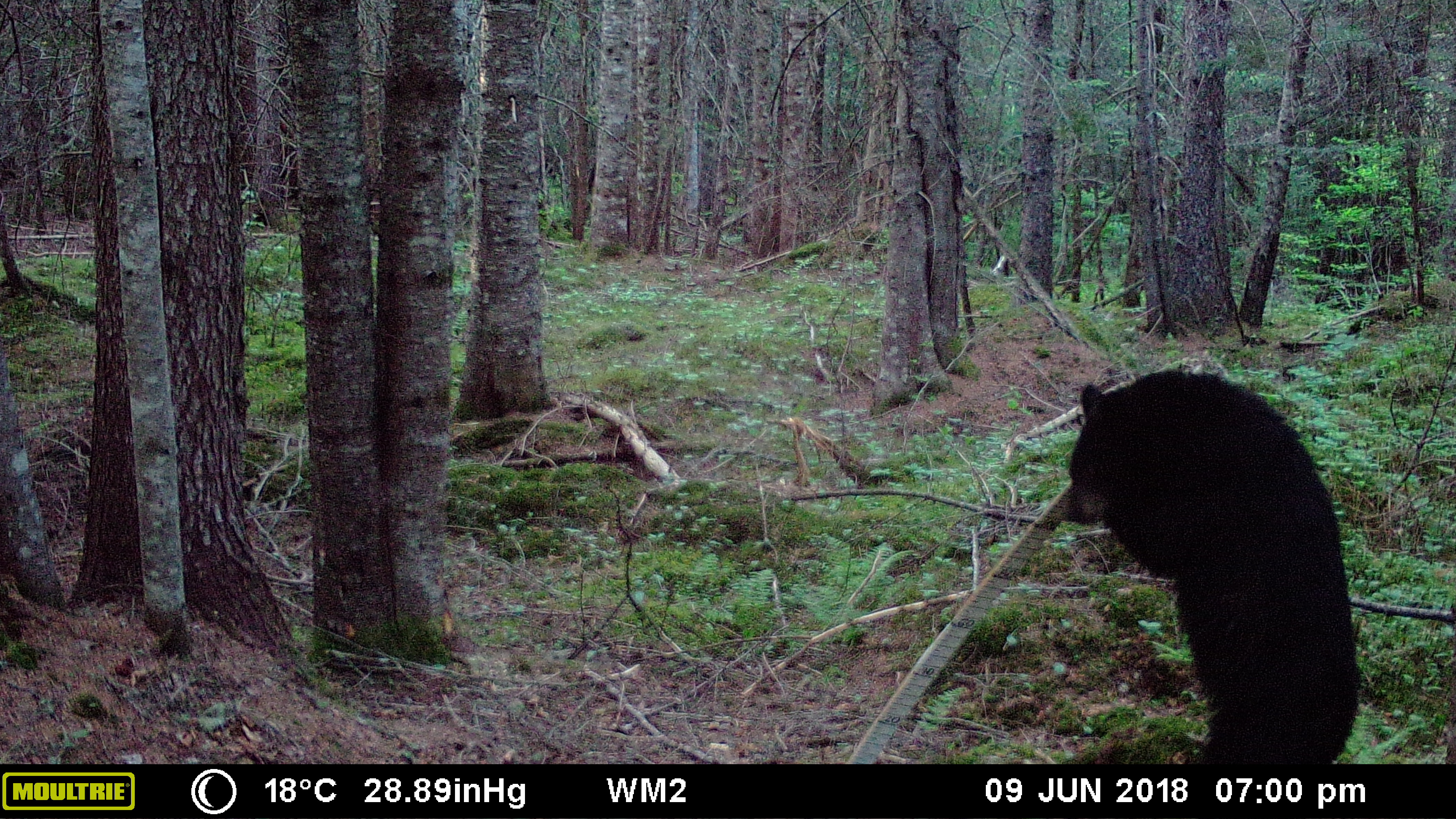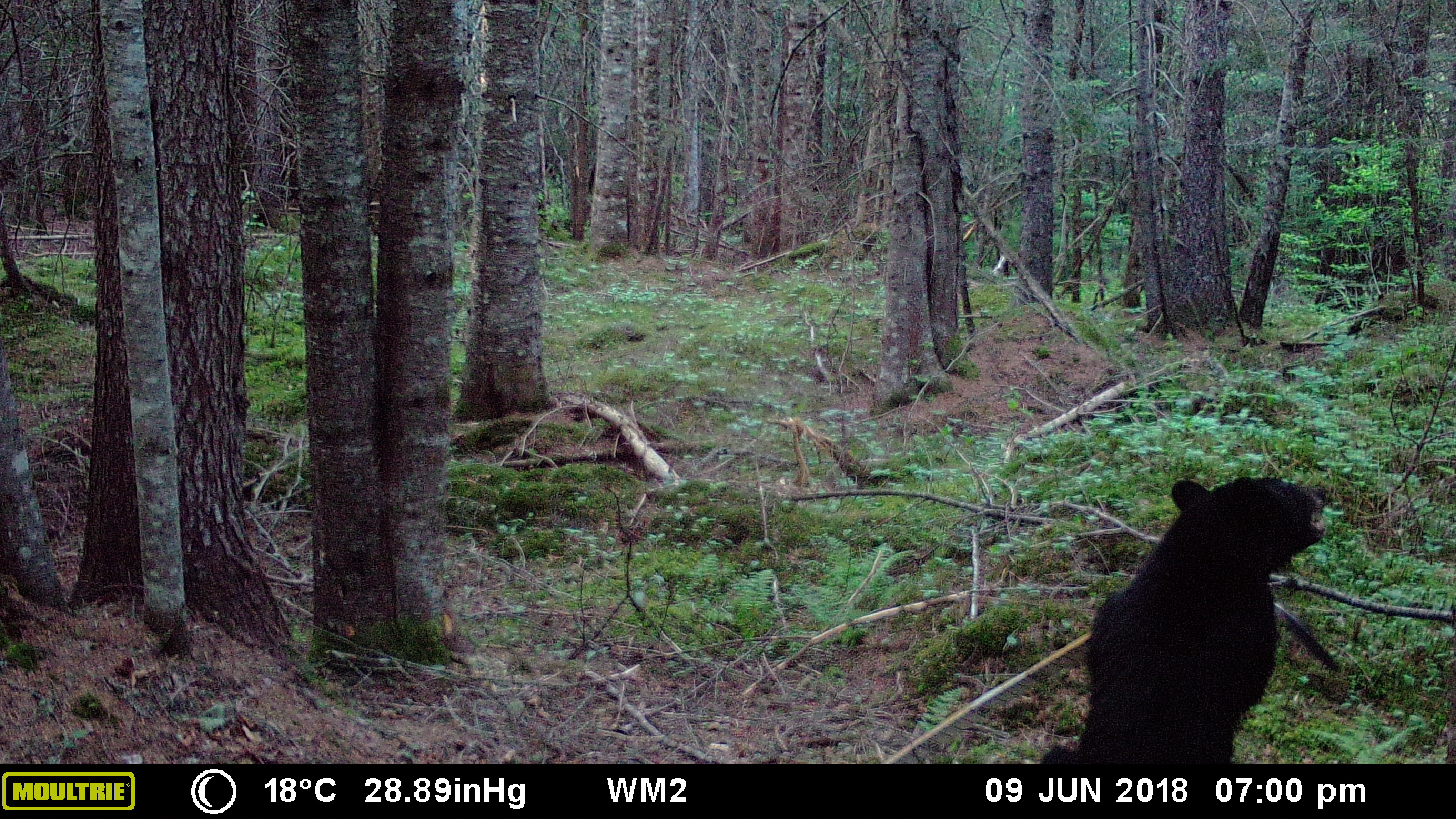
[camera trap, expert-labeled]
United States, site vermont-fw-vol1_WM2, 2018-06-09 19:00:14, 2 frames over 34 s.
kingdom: Animalia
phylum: Chordata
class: Mammalia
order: Carnivora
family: Ursidae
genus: Ursus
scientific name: Ursus americanus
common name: black bear